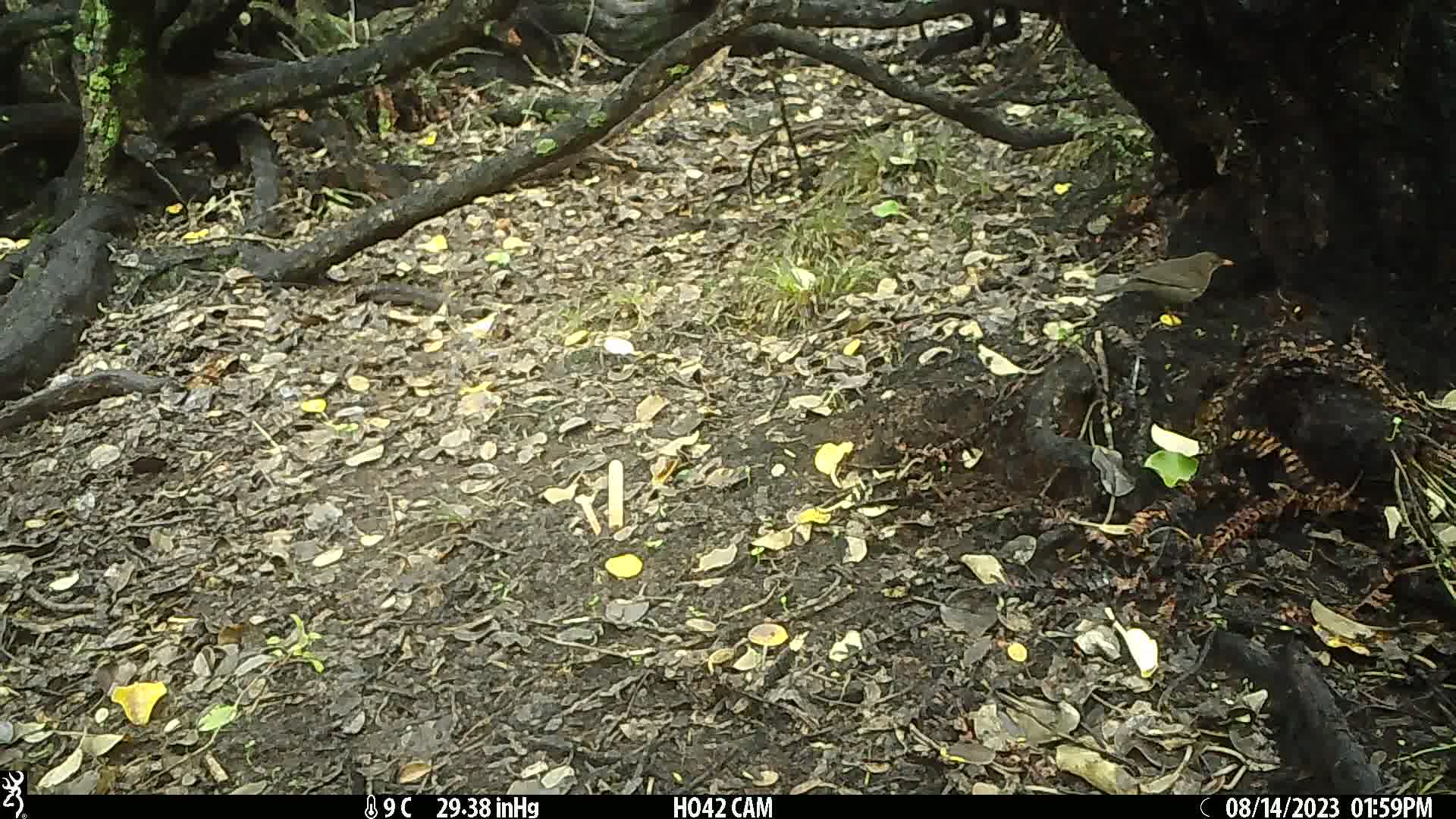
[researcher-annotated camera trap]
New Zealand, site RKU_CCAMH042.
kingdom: Animalia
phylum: Chordata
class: Aves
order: Passeriformes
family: Turdidae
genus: Turdus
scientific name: Turdus merula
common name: eurasian blackbird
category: blackbird